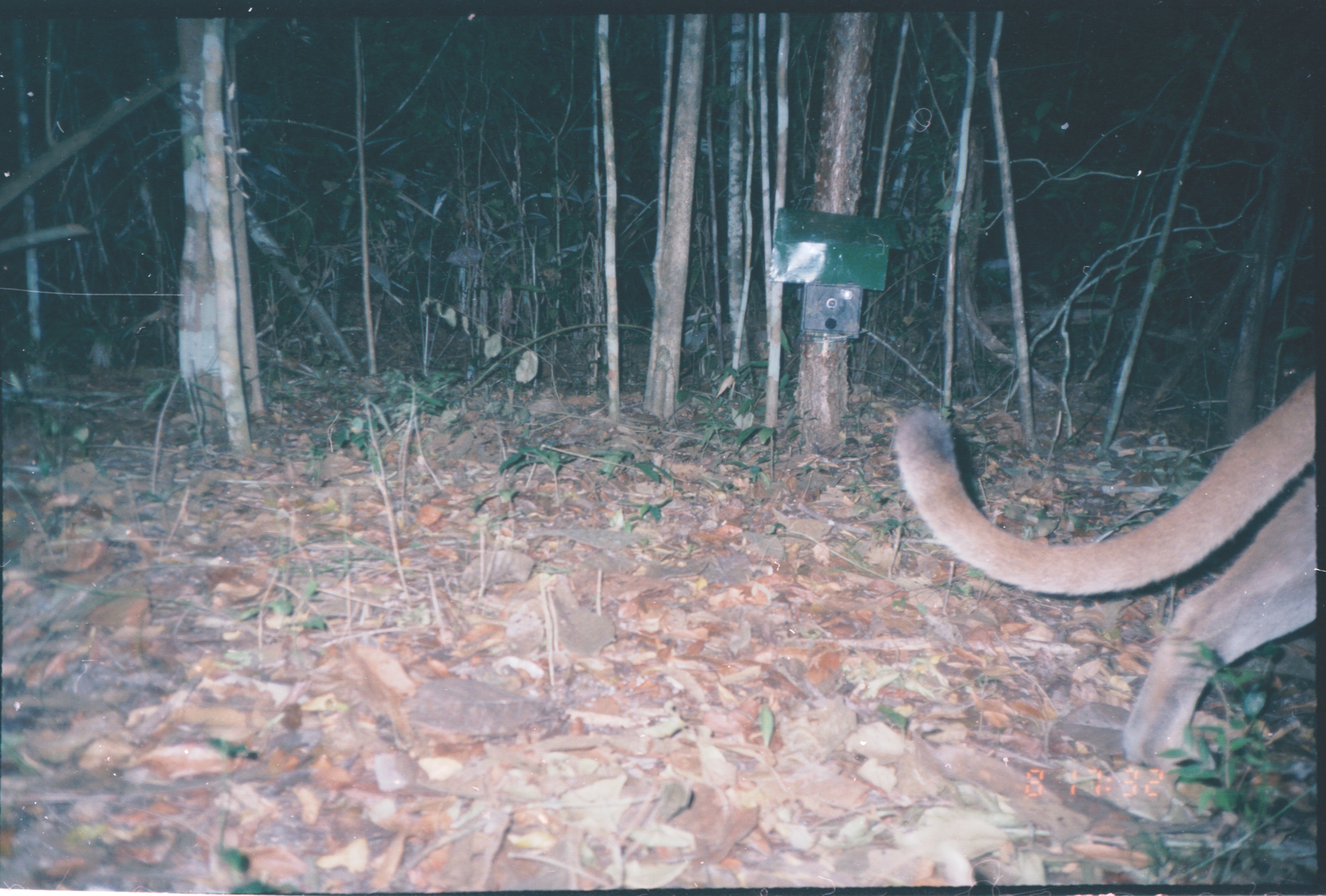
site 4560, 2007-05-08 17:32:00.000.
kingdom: Animalia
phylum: Chordata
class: Mammalia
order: Carnivora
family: Felidae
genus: Puma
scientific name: Puma concolor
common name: mountain lion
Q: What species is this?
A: Puma concolor (mountain lion).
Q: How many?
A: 1.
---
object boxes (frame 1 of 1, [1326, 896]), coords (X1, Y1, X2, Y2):
puma concolor: (892, 368, 1313, 768)